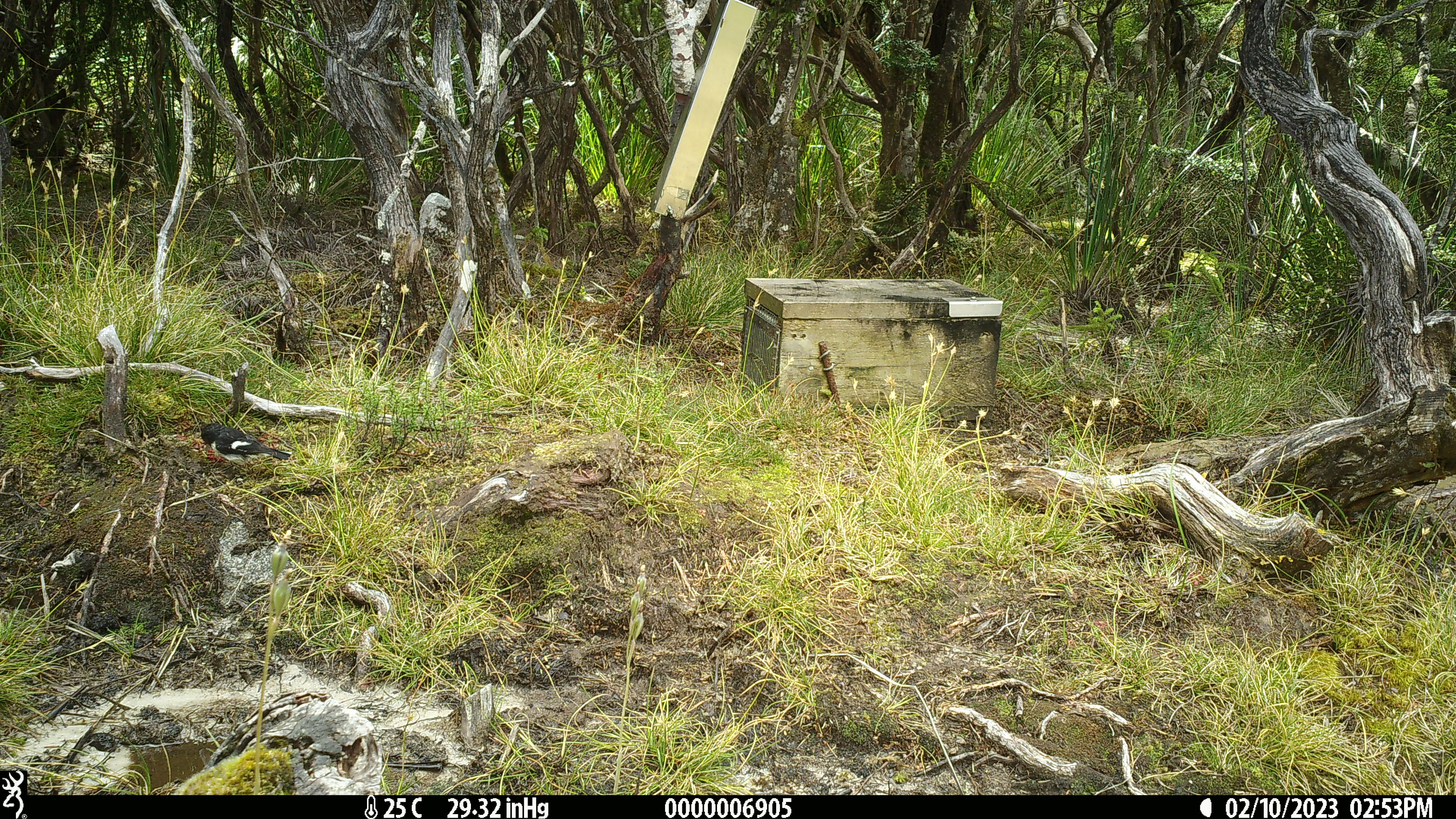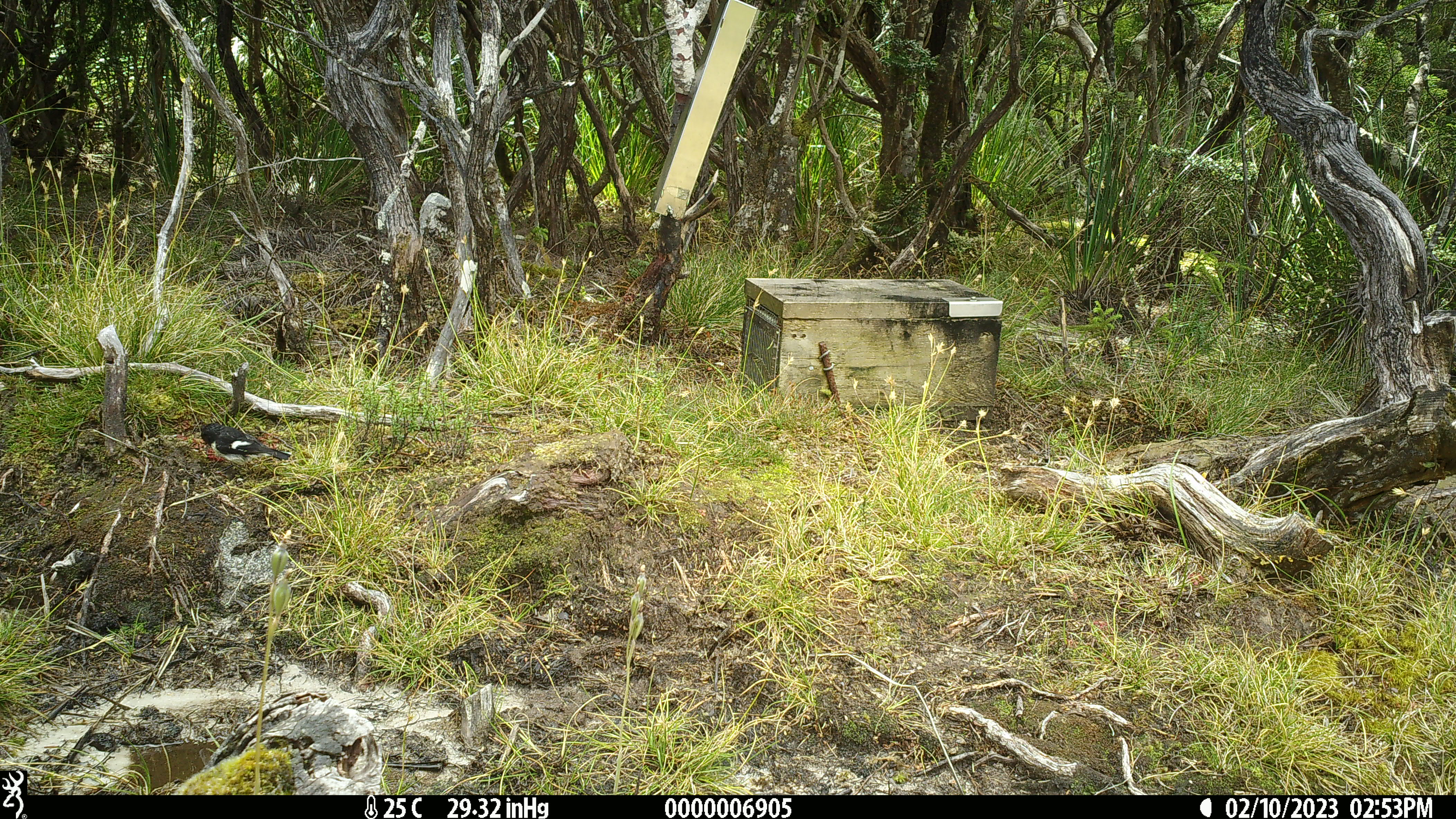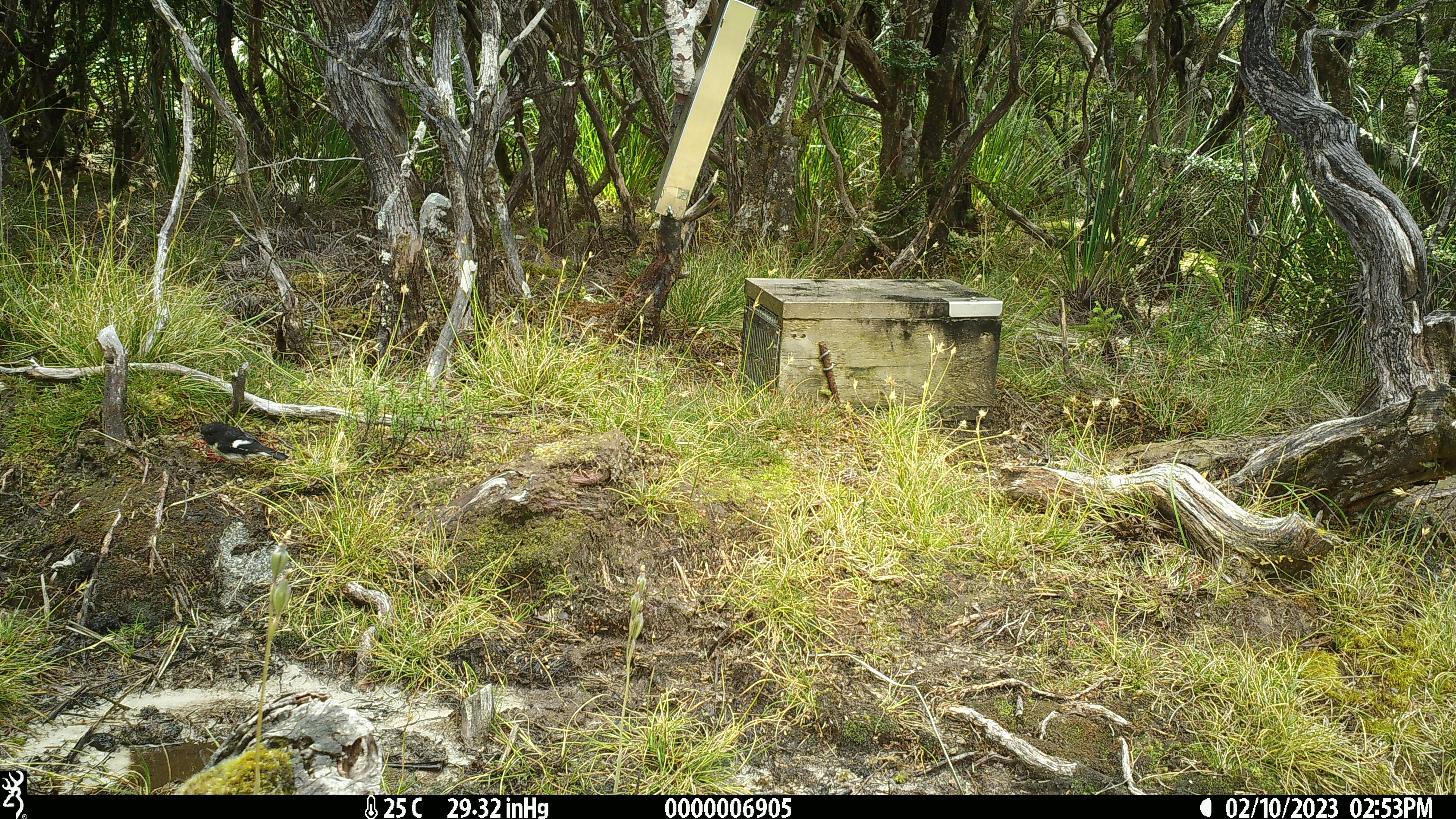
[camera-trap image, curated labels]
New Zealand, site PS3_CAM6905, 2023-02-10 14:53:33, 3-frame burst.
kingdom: Animalia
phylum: Chordata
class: Aves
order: Passeriformes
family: Petroicidae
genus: Petroica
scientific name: Petroica macrocephala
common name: tomtit